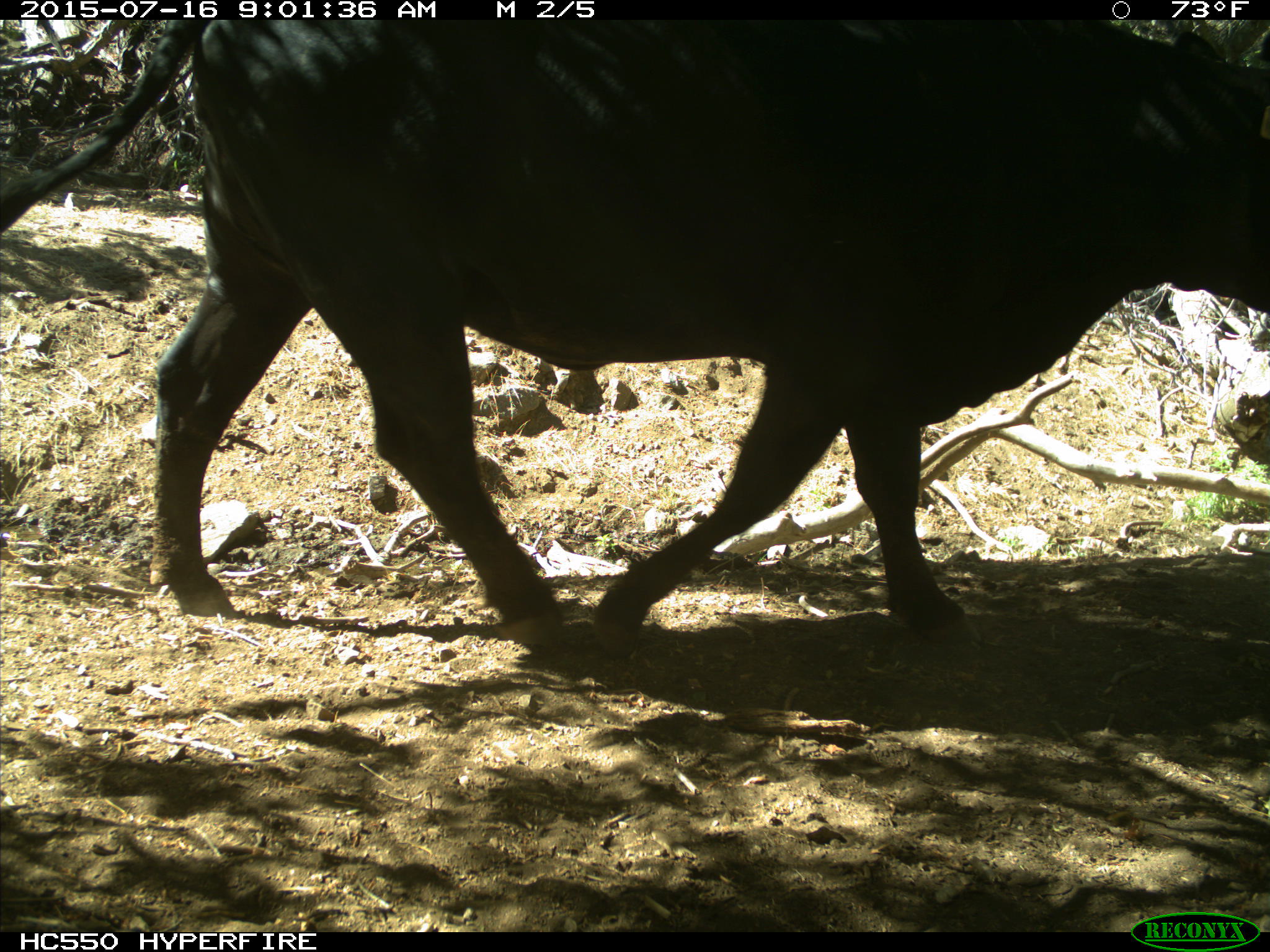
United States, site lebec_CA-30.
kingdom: Animalia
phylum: Chordata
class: Mammalia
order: Artiodactyla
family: Bovidae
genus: Bos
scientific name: Bos taurus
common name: domestic cow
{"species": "Bos taurus (domestic cow)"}